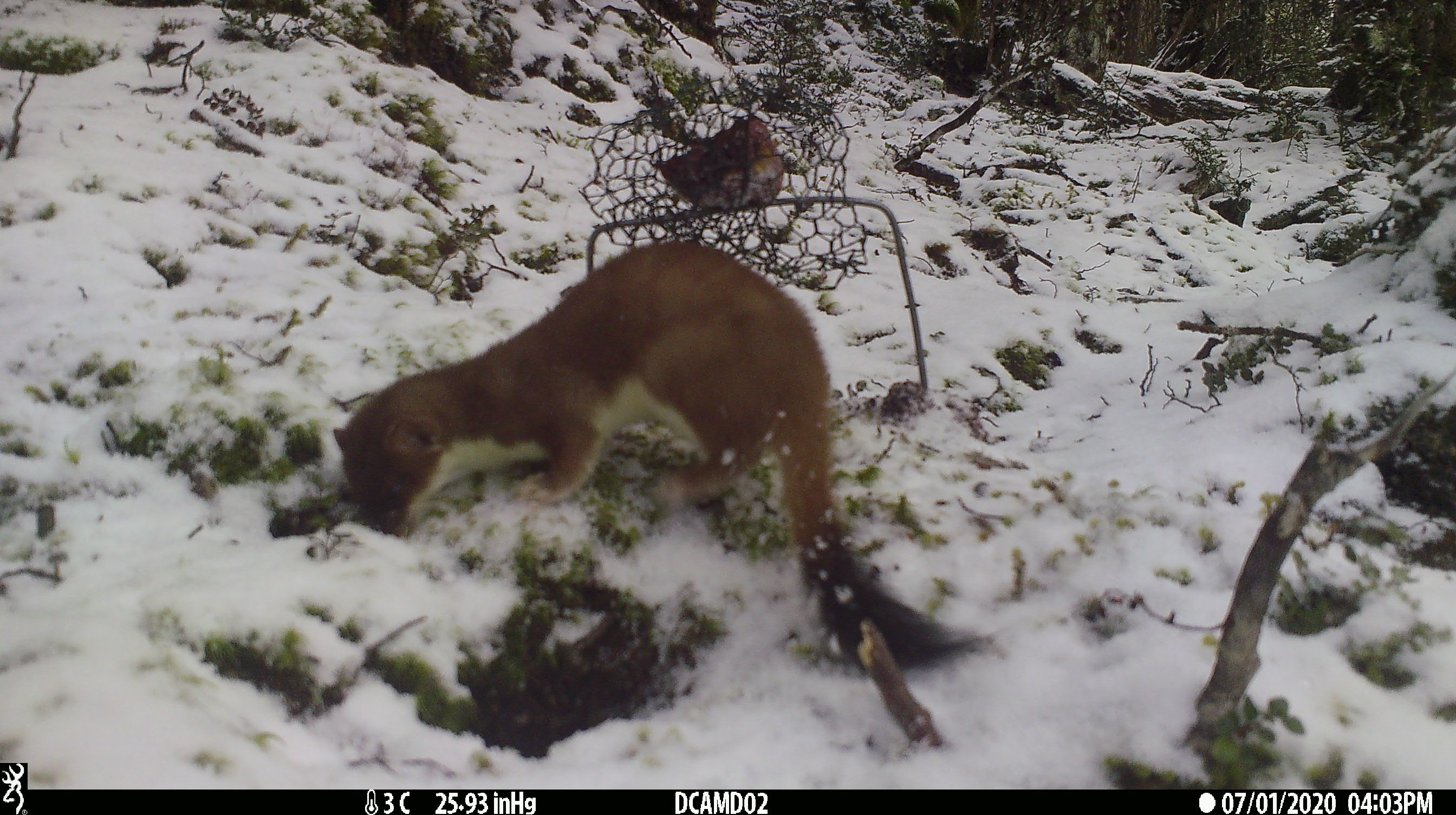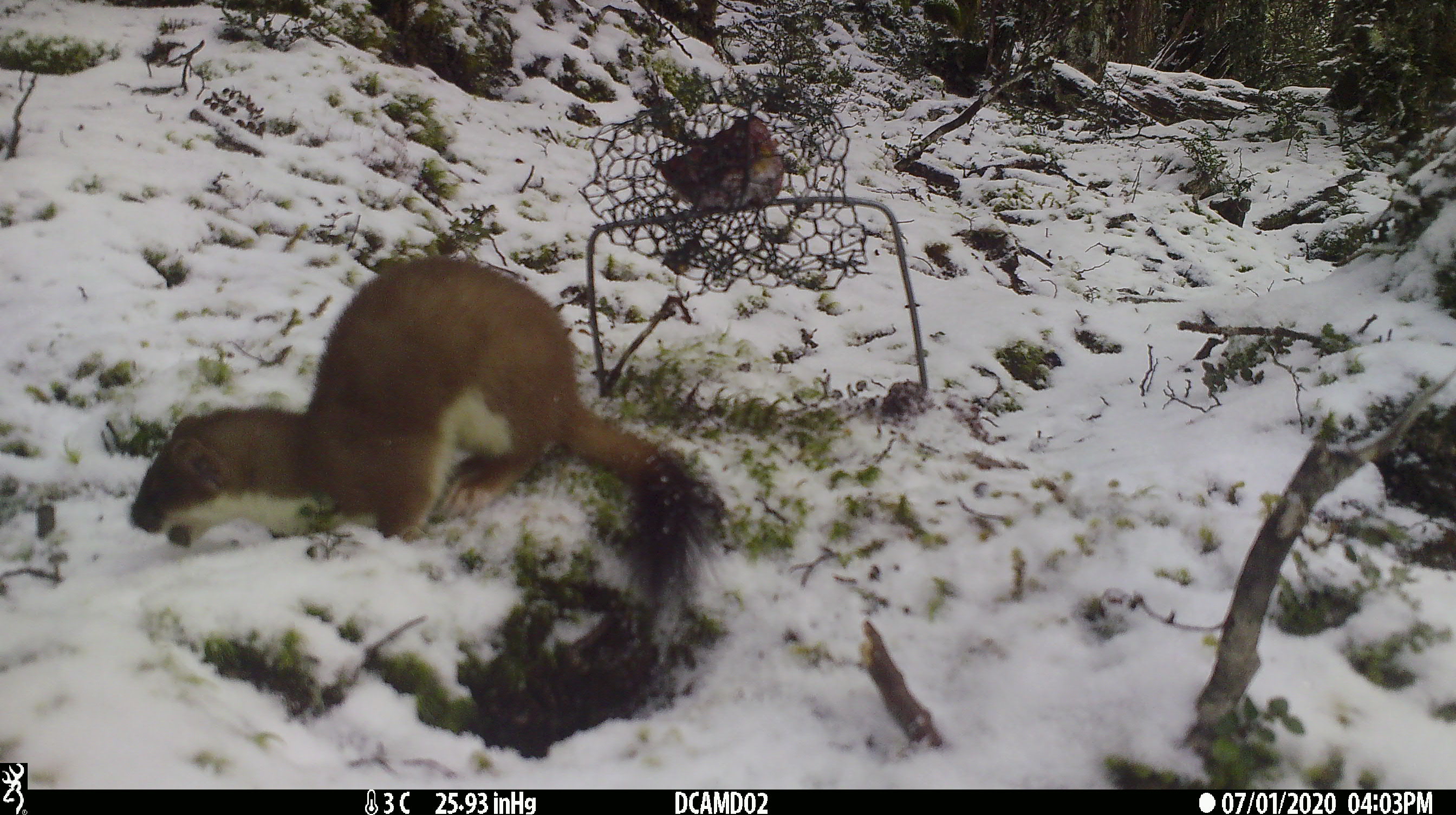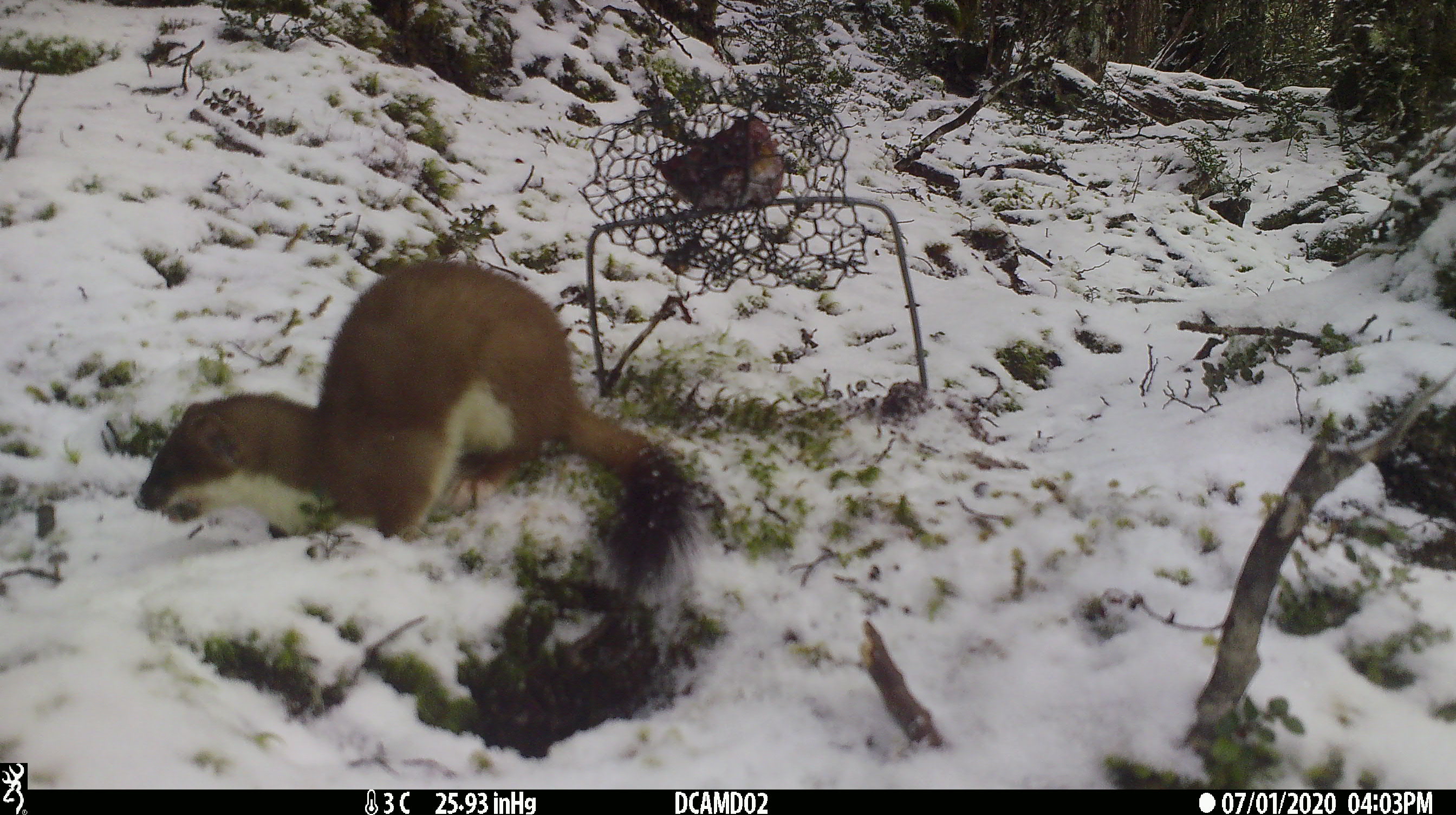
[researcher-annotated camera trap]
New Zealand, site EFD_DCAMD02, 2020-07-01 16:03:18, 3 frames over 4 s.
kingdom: Animalia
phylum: Chordata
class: Mammalia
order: Carnivora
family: Mustelidae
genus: Mustela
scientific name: Mustela erminea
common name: stoat